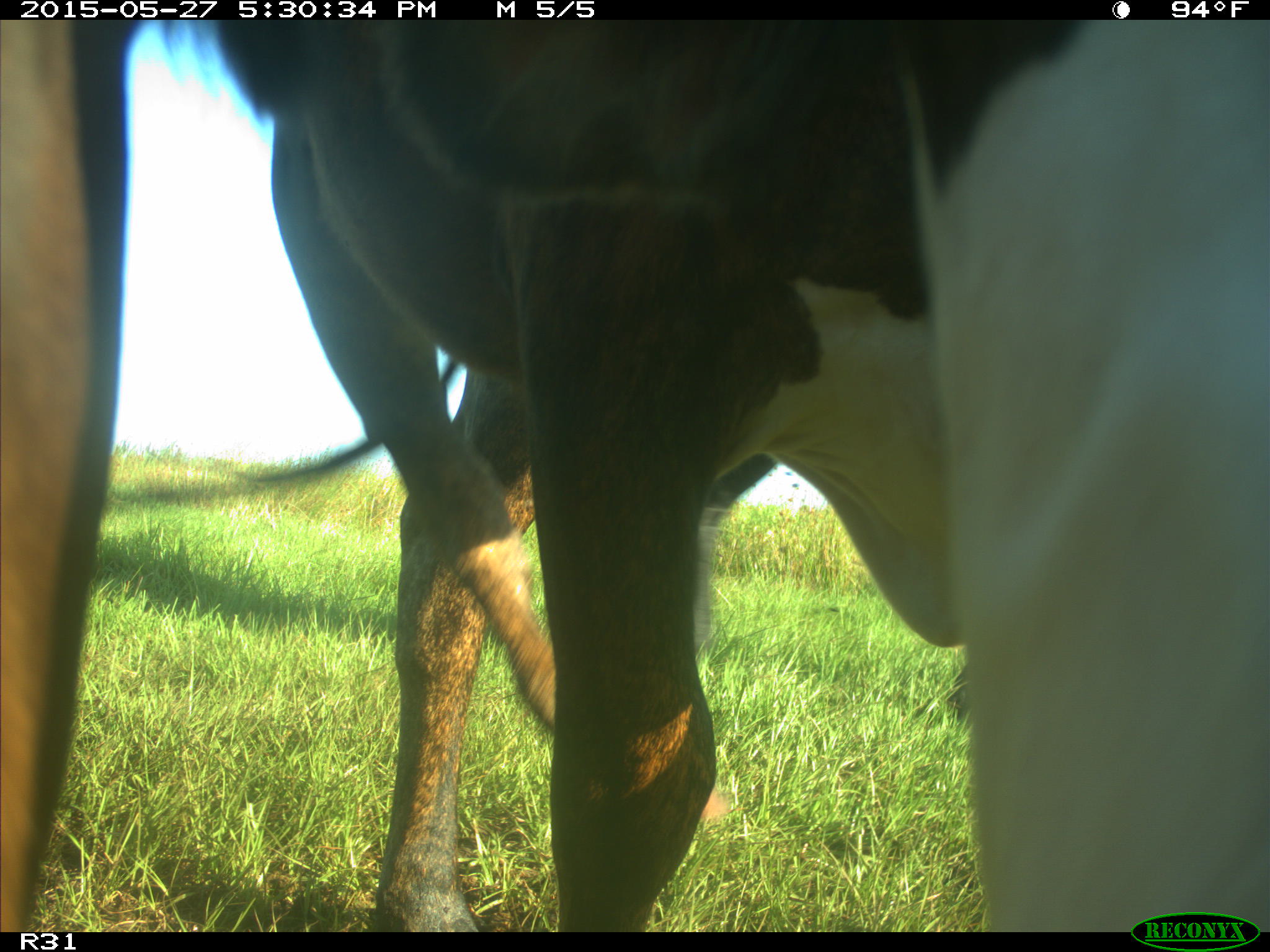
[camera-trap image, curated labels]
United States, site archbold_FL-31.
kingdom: Animalia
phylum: Chordata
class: Mammalia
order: Artiodactyla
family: Bovidae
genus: Bos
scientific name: Bos taurus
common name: domestic cow